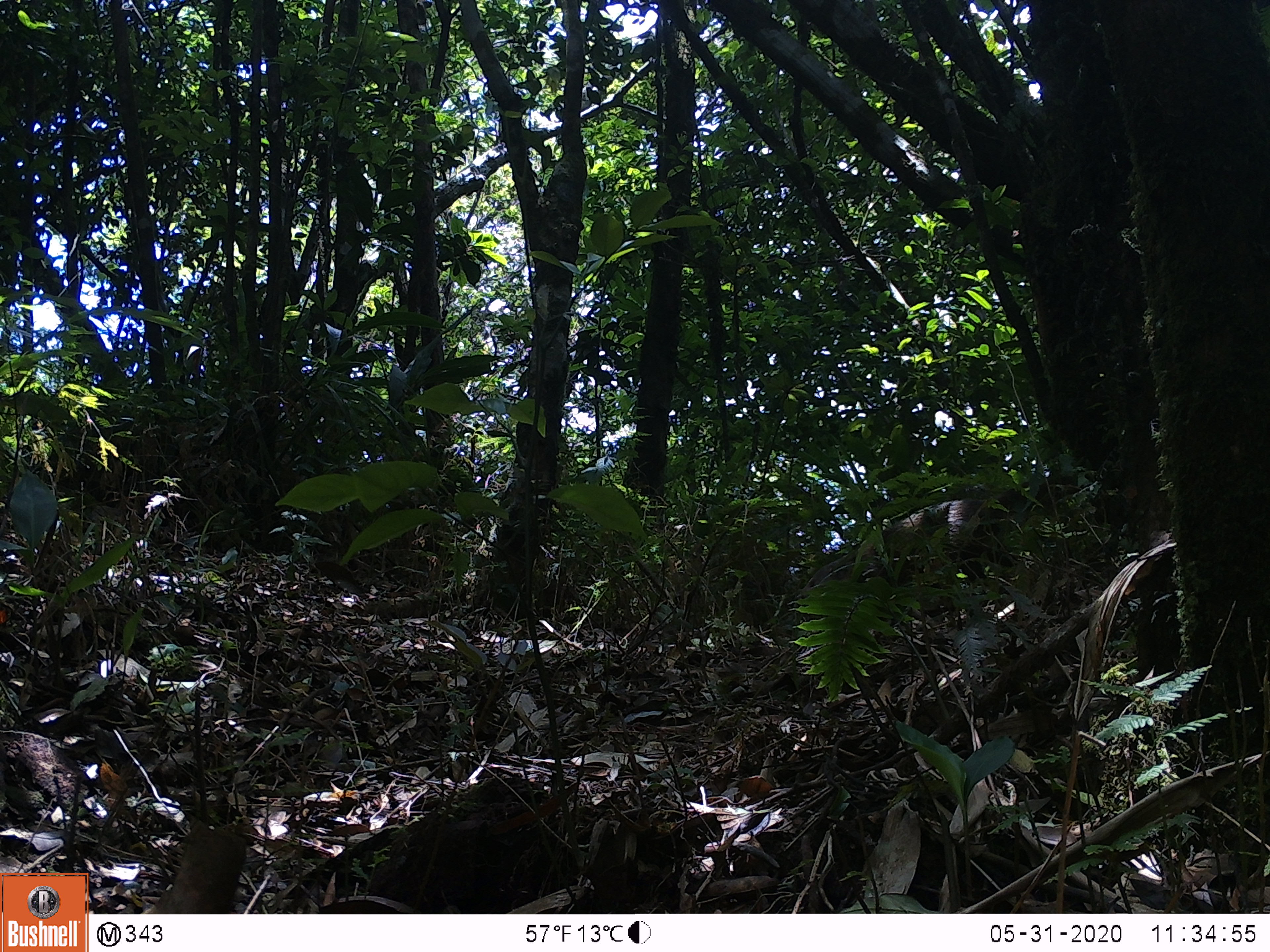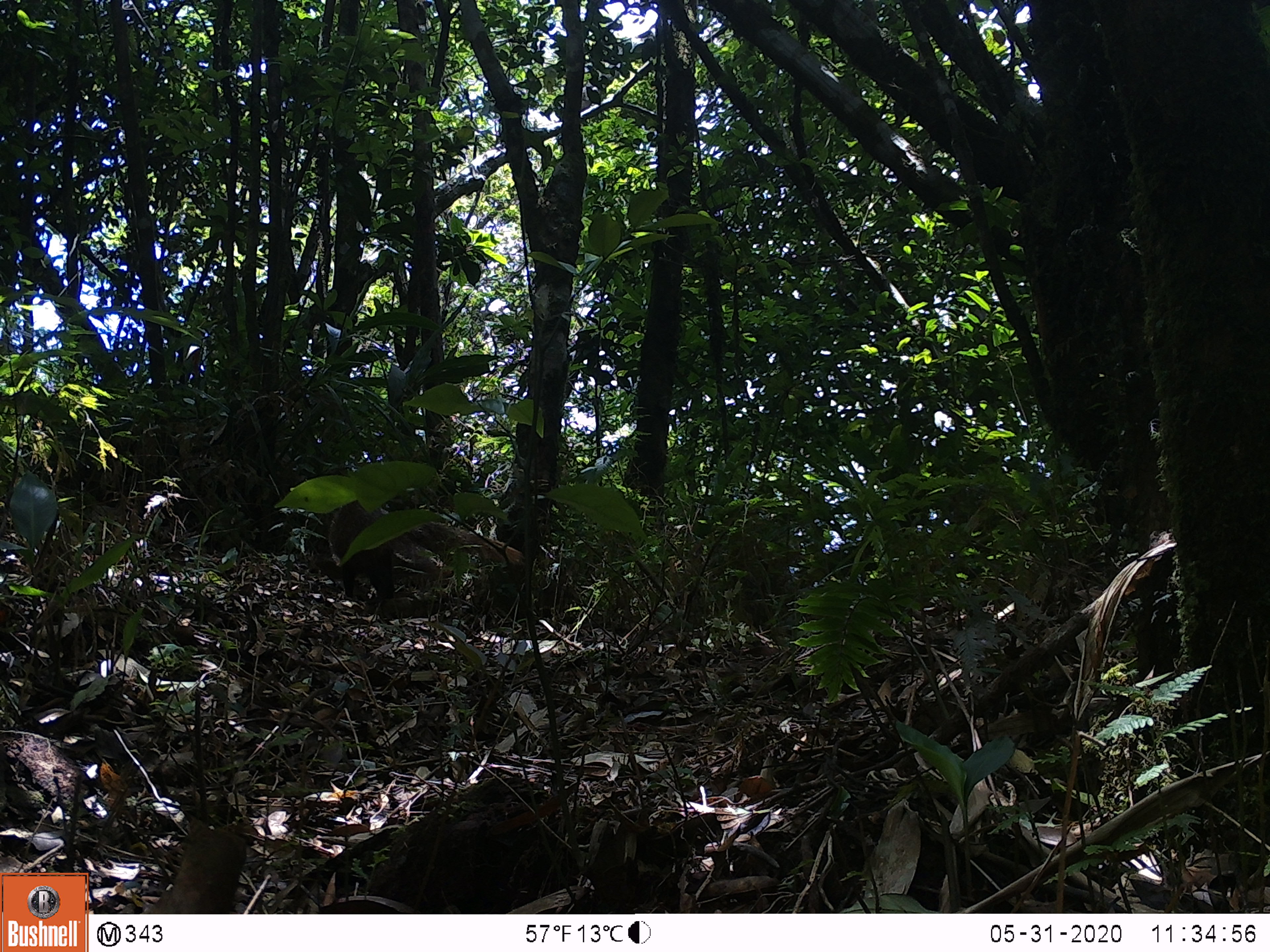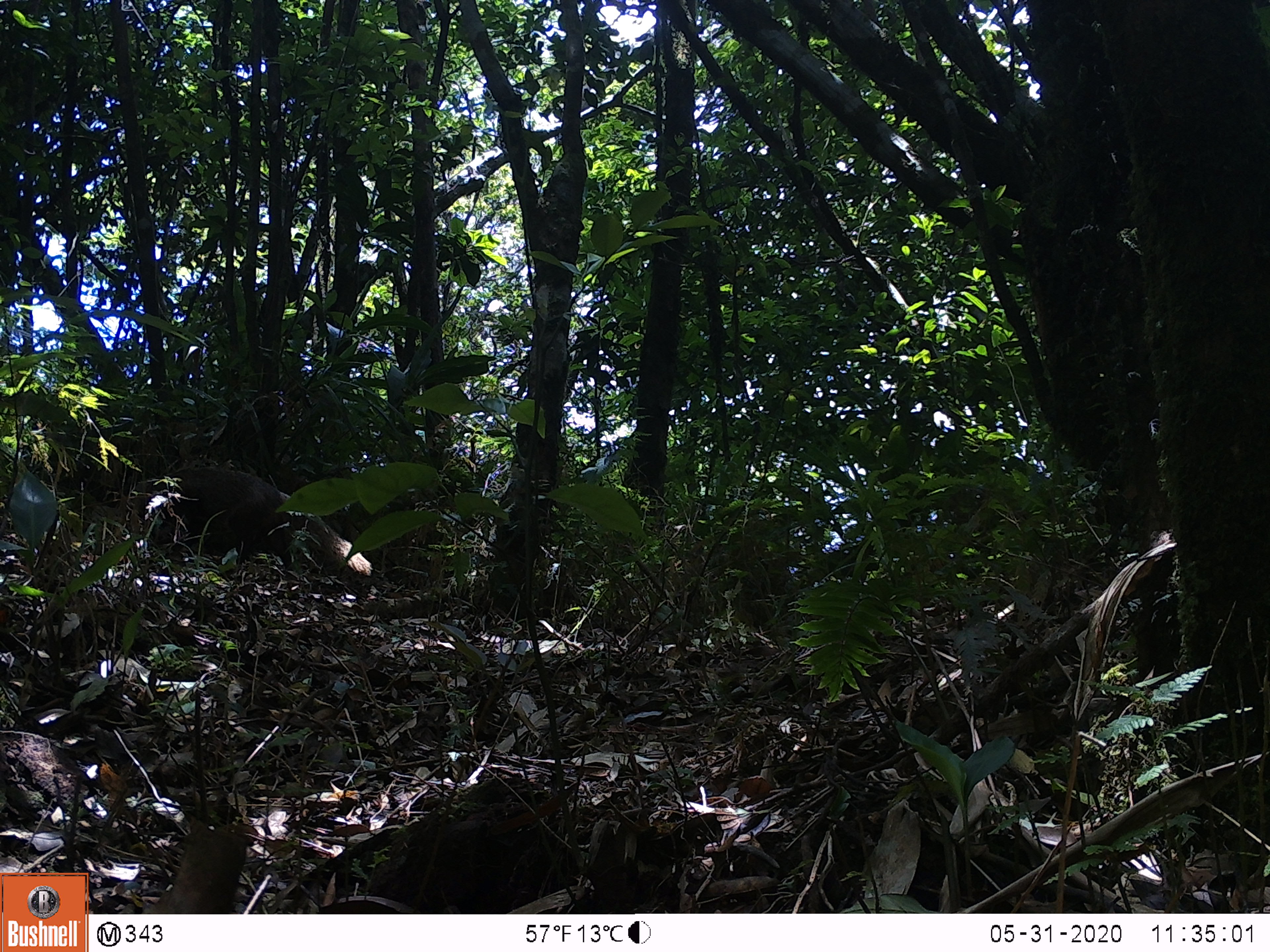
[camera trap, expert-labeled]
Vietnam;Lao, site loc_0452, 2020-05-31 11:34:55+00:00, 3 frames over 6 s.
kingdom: Animalia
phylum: Chordata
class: Mammalia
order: Carnivora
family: Herpestidae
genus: Urva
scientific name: Urva urva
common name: crab-eating mongoose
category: crab eating mongoose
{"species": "crab eating mongoose (crab-eating mongoose) (Urva urva)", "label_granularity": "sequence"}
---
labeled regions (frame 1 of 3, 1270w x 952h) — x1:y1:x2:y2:
crab eating mongoose: 793:476:1082:600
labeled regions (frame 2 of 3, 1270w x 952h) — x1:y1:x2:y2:
crab eating mongoose: 327:498:579:613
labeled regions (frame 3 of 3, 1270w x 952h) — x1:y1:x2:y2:
crab eating mongoose: 134:461:372:576